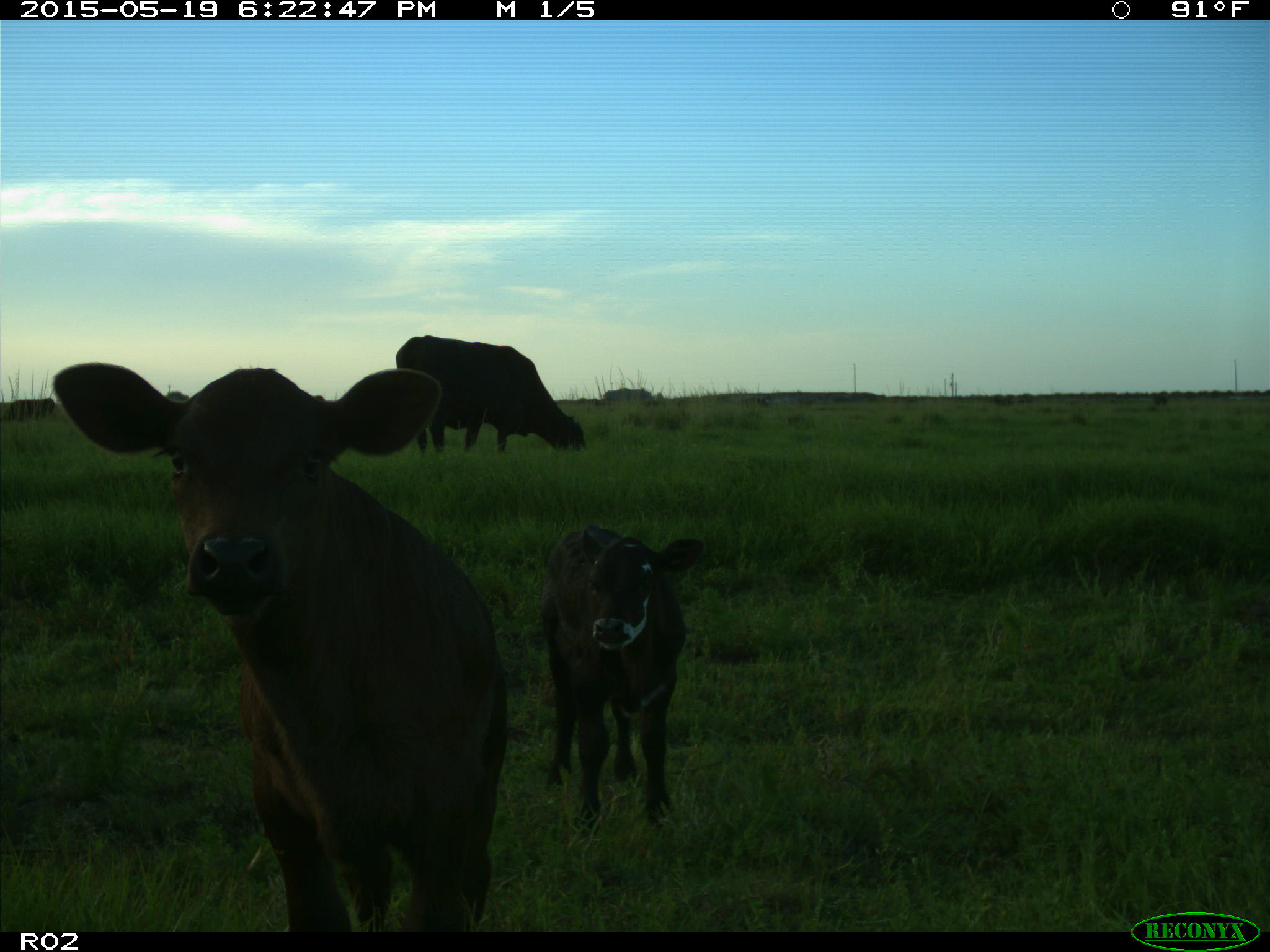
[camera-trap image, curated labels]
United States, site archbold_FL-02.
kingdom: Animalia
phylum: Chordata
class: Mammalia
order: Artiodactyla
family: Bovidae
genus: Bos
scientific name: Bos taurus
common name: domestic cow